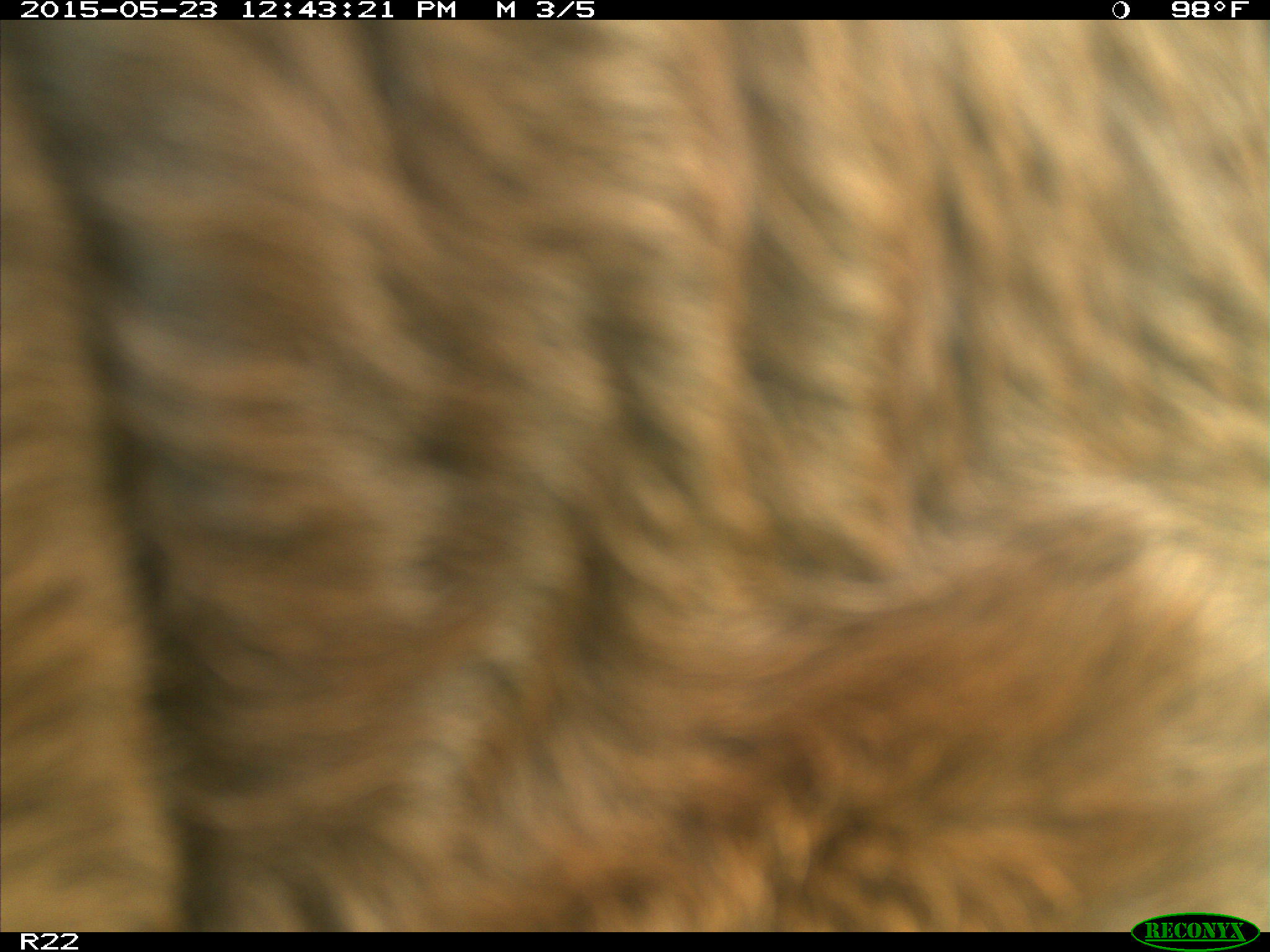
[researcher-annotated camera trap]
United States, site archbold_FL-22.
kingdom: Animalia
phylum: Chordata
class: Mammalia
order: Artiodactyla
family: Bovidae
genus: Bos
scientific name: Bos taurus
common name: domestic cow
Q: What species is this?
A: Bos taurus (domestic cow).